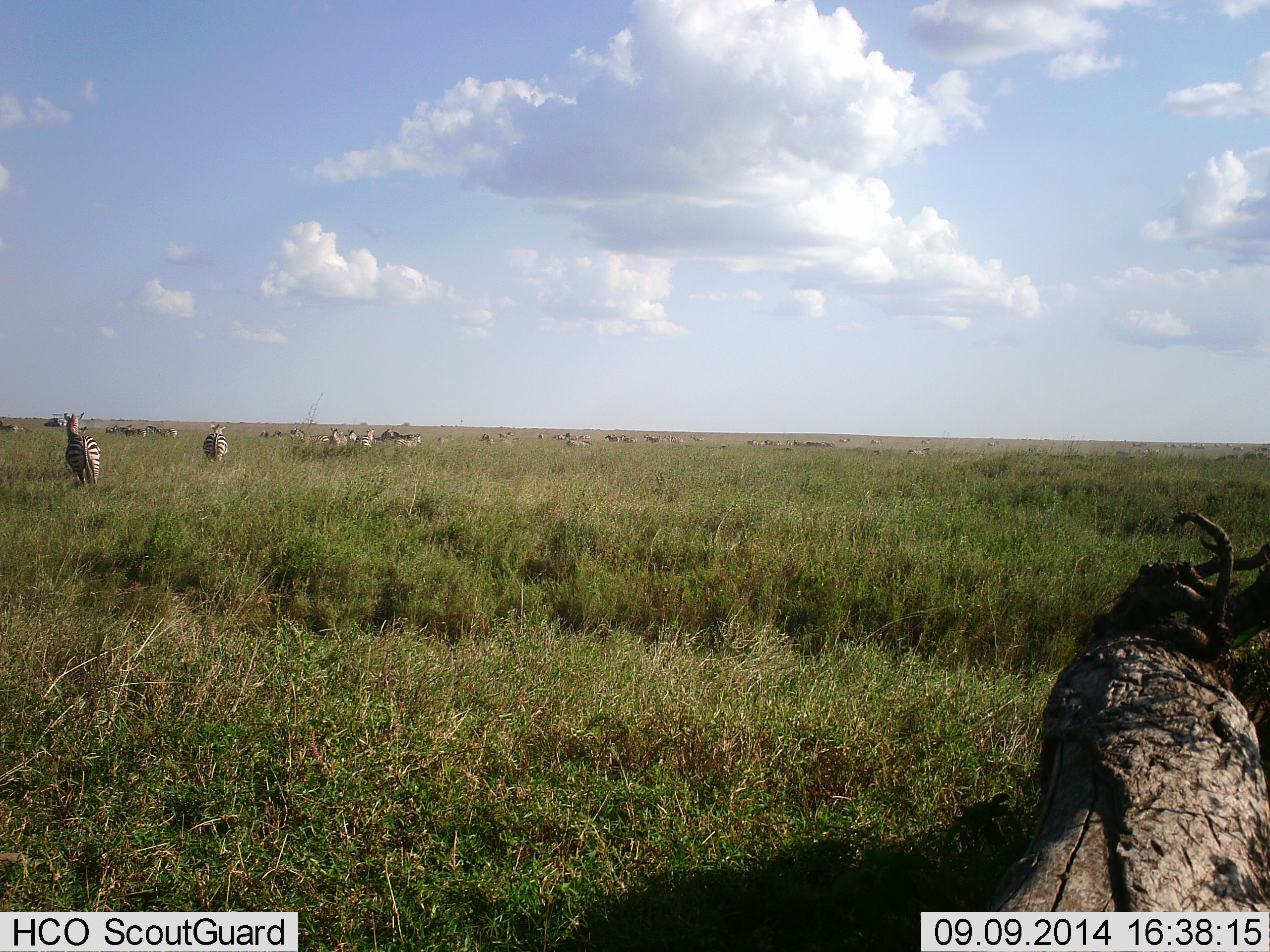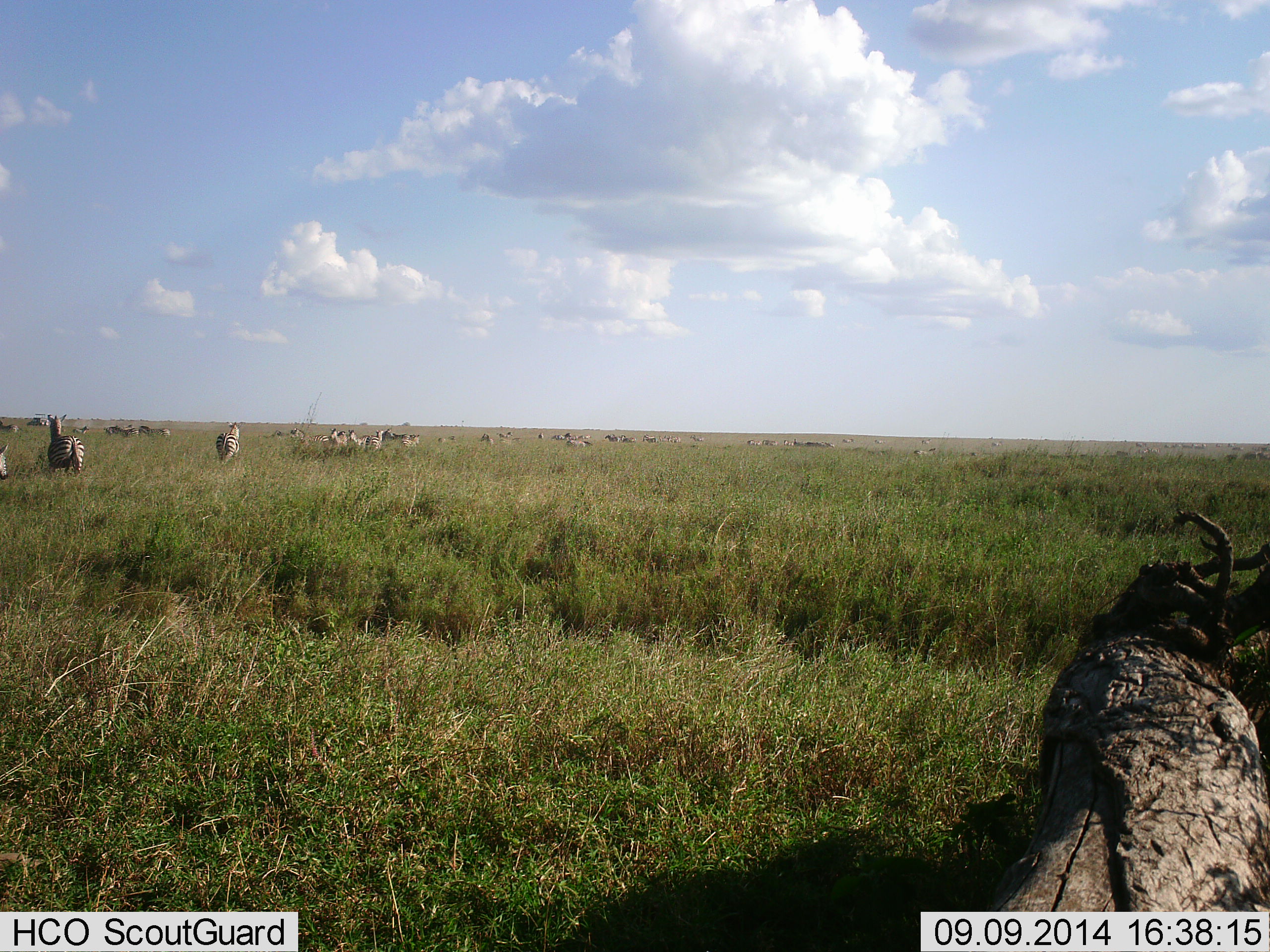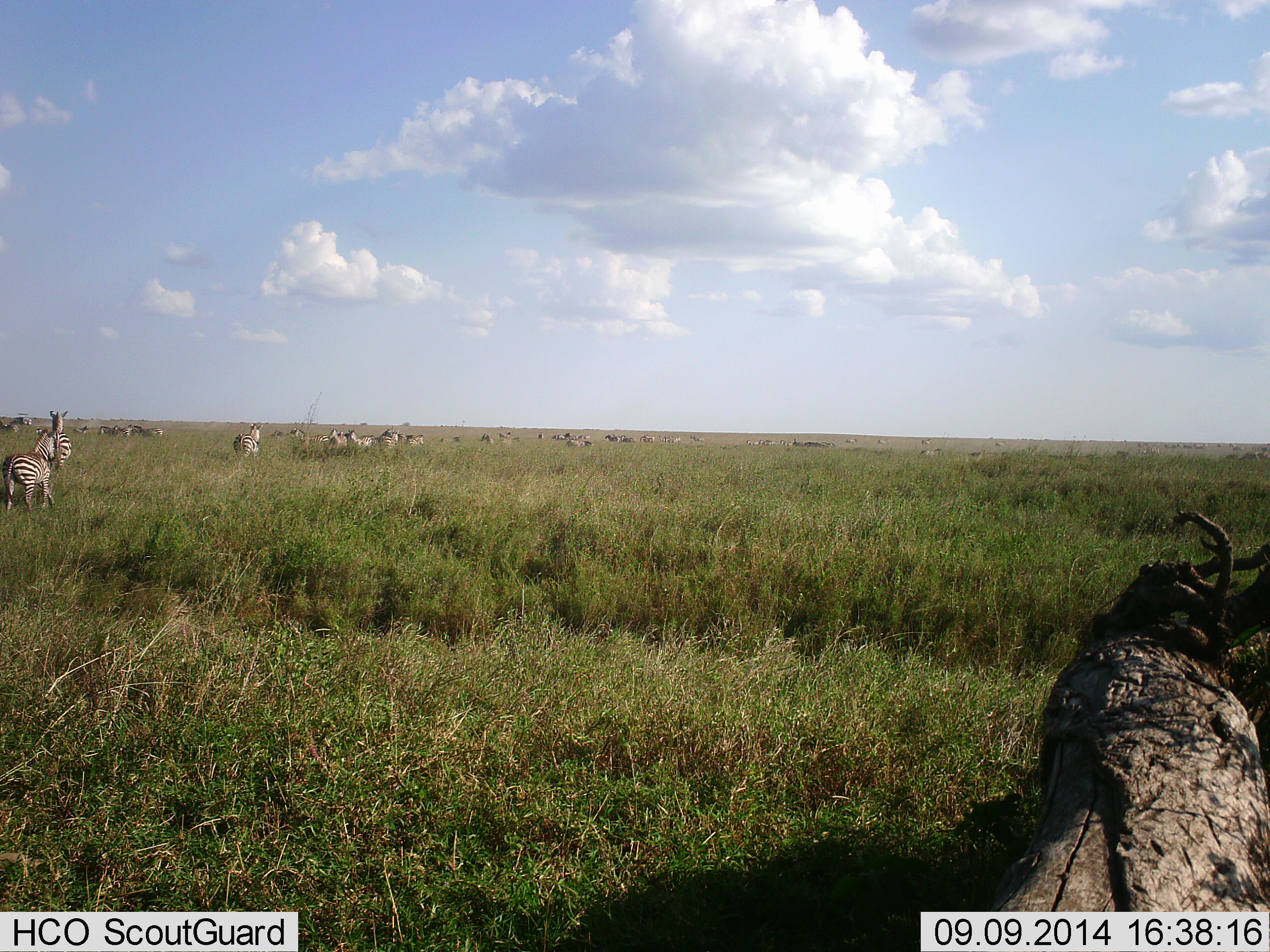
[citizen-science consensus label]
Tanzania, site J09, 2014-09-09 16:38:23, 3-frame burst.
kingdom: Animalia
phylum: Chordata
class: Mammalia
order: Perissodactyla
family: Equidae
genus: Equus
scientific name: Equus quagga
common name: plains zebra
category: zebra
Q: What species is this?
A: Zebra (plains zebra) (Equus quagga).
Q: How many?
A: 11-50.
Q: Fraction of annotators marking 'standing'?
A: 60%.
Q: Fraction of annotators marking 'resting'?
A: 0%.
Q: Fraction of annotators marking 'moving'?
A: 80%.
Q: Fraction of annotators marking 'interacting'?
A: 0%.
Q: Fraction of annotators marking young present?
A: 0%.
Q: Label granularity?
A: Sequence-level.